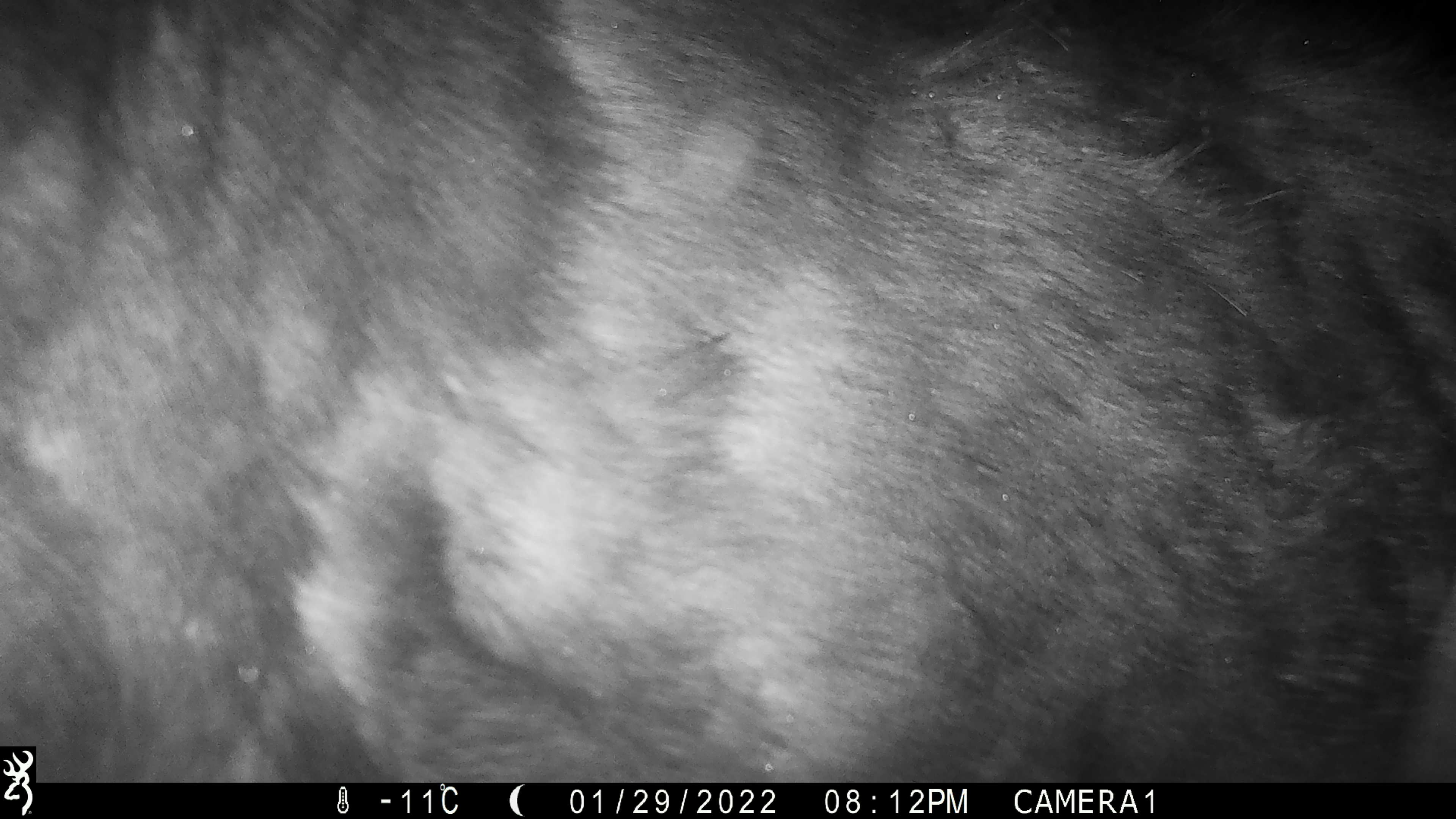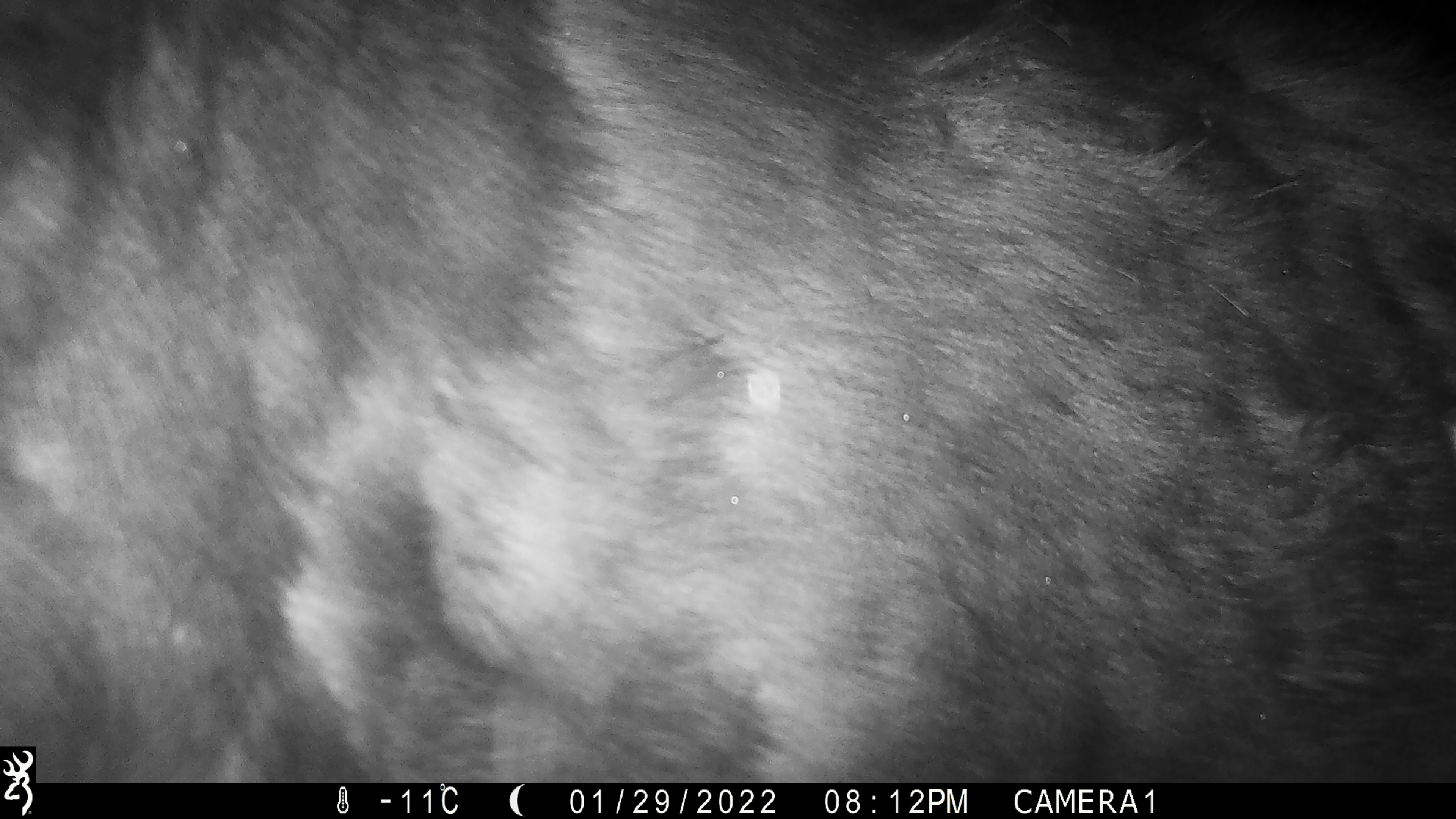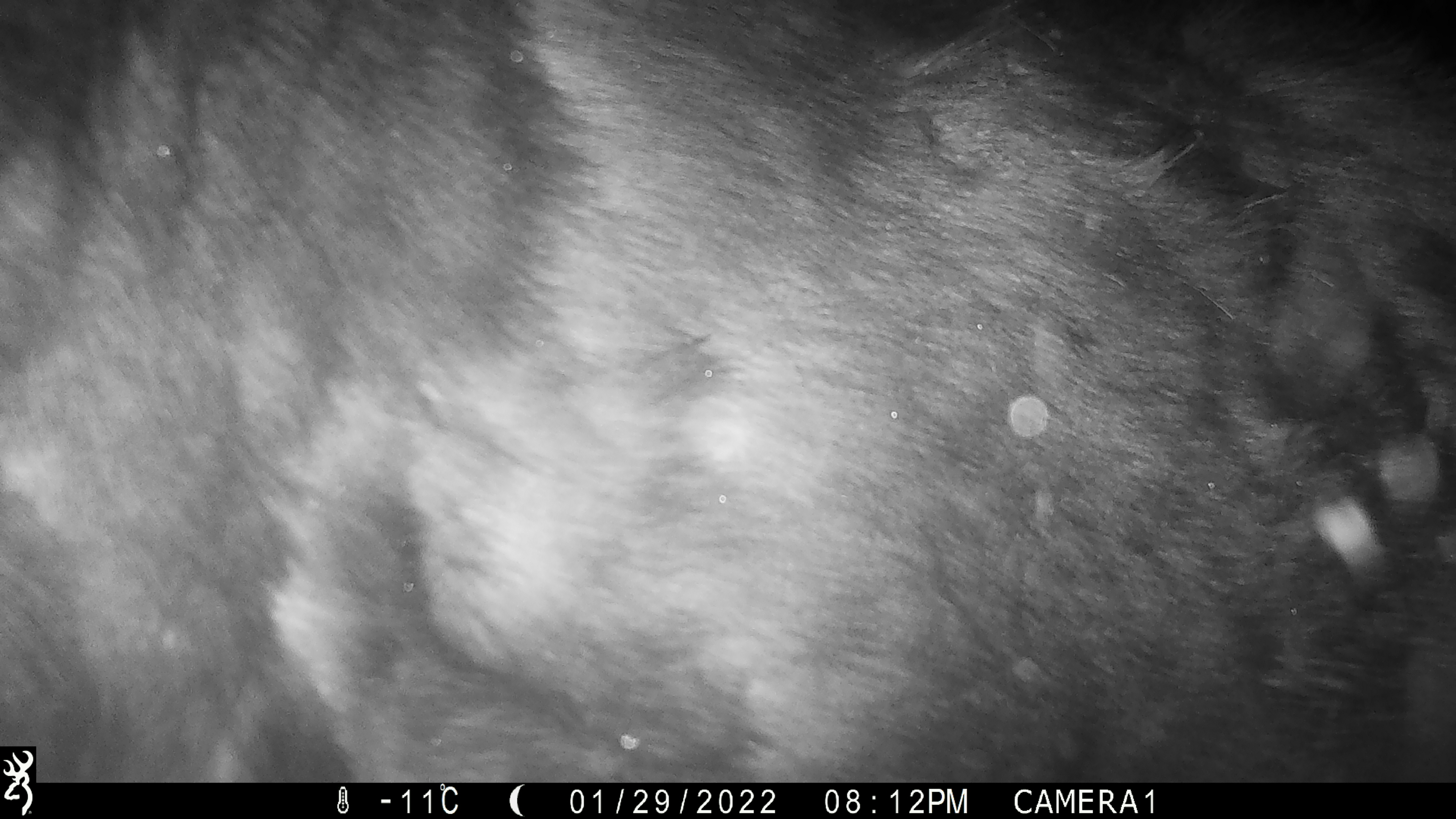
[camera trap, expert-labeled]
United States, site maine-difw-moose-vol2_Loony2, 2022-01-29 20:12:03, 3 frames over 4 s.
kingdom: Animalia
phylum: Chordata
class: Mammalia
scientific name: Mammalia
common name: mammal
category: mammal sp.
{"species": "mammal sp. (mammal) (Mammalia)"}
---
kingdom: Animalia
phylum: Chordata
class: Mammalia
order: Artiodactyla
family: Cervidae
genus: Alces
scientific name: Alces alces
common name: moose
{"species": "moose (Alces alces)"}